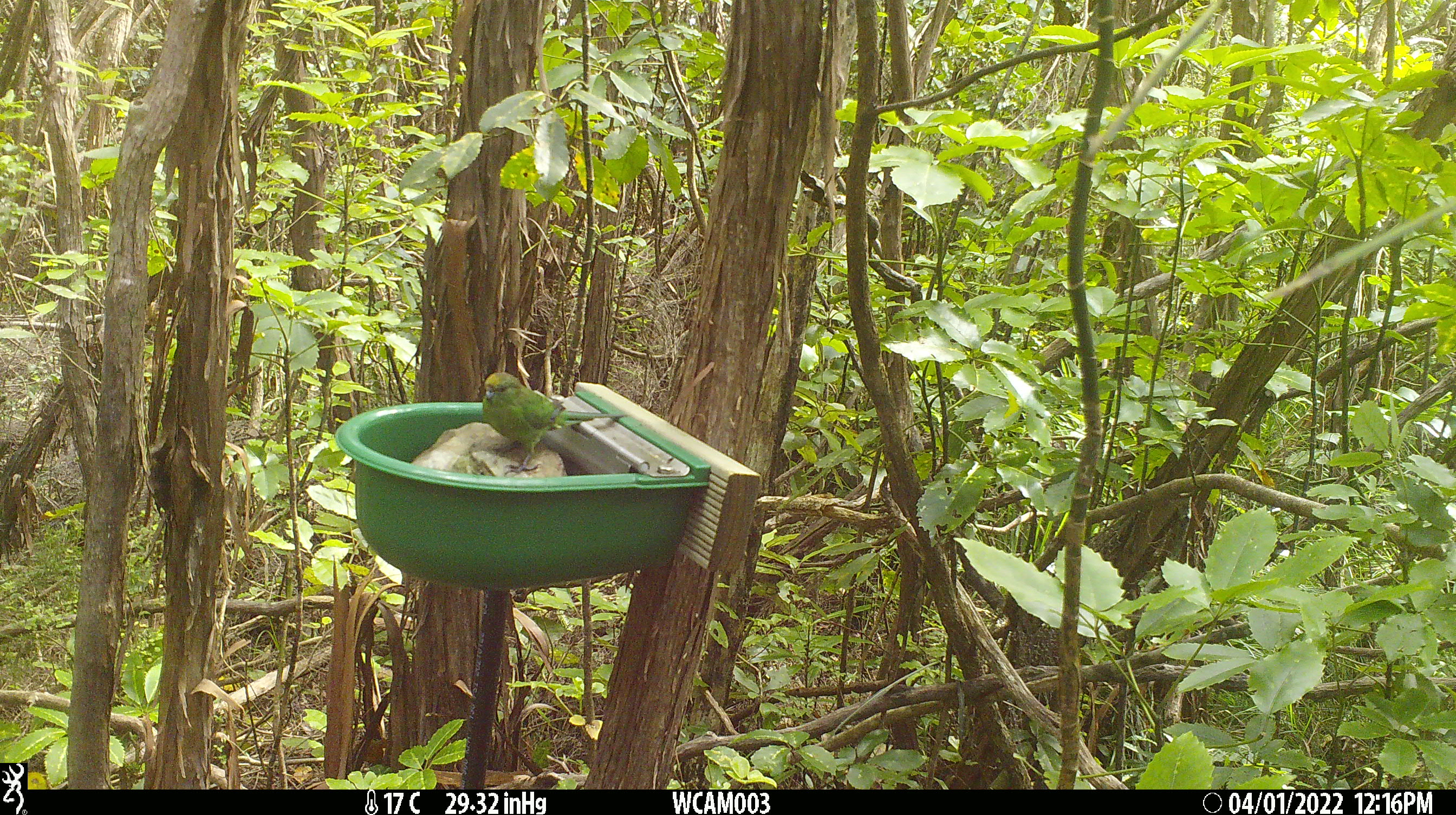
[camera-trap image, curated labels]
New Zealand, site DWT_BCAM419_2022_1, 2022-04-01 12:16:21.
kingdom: Animalia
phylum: Chordata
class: Aves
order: Psittaciformes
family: Psittaculidae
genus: Cyanoramphus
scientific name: Cyanoramphus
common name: parakeet